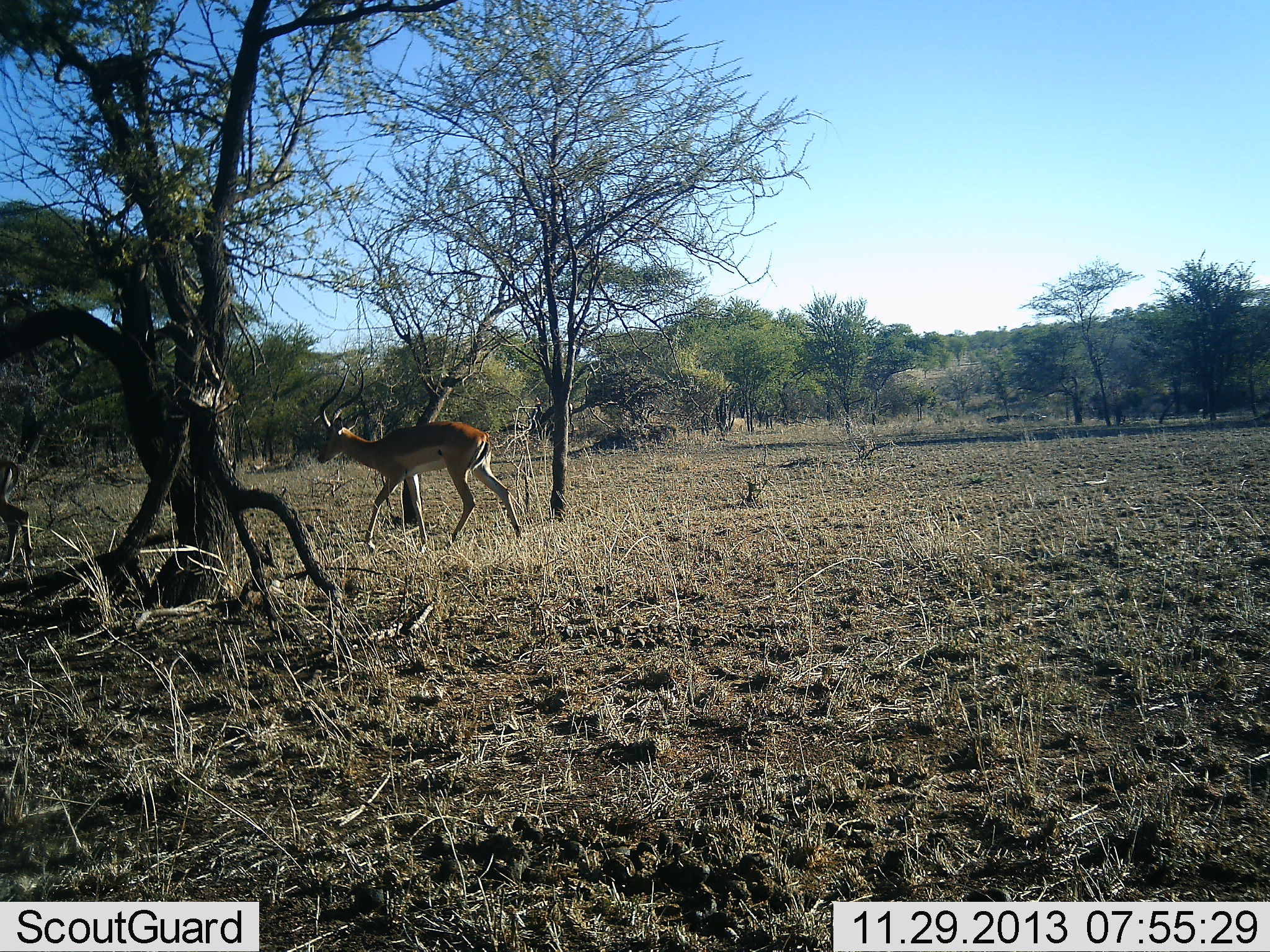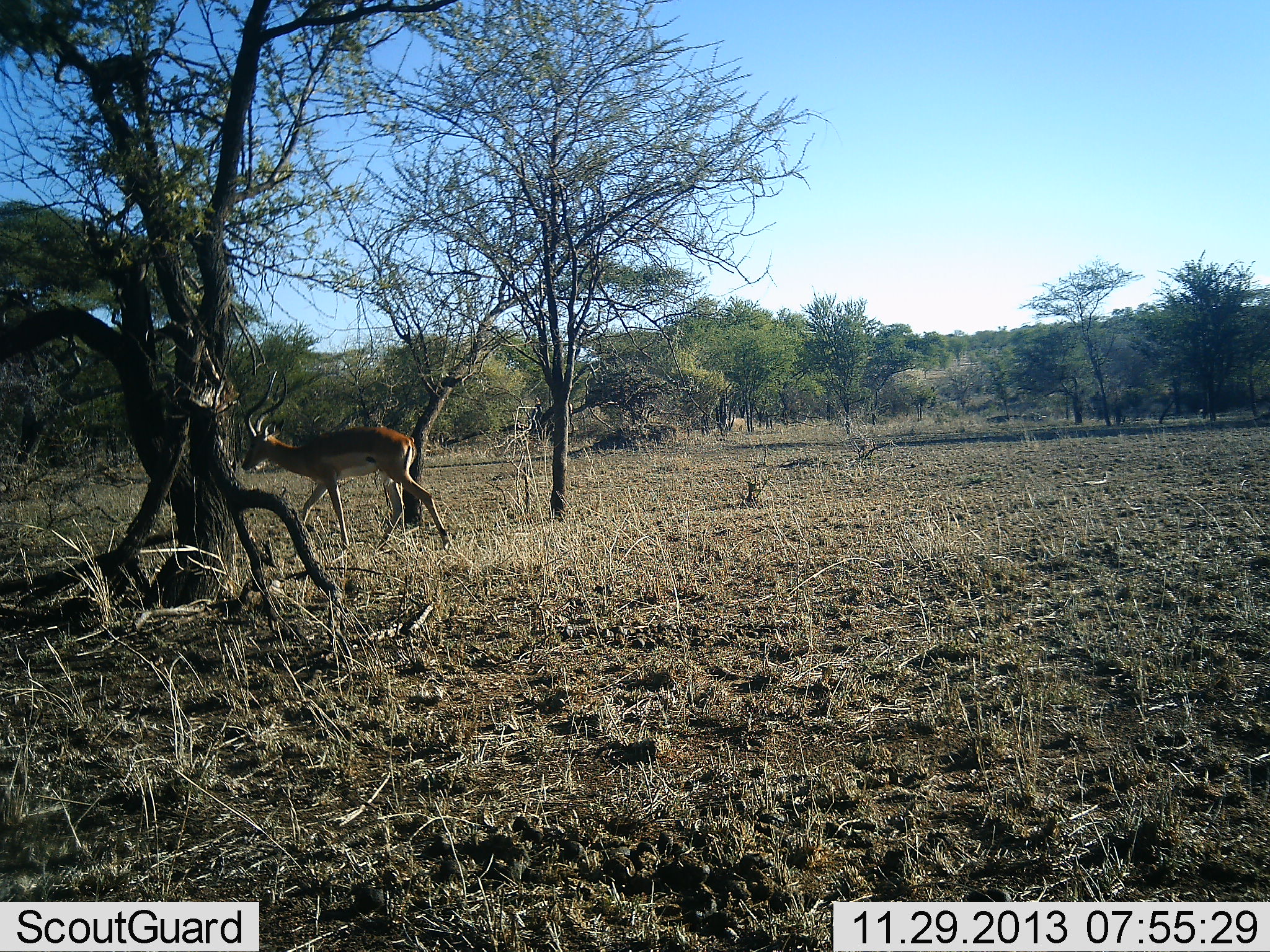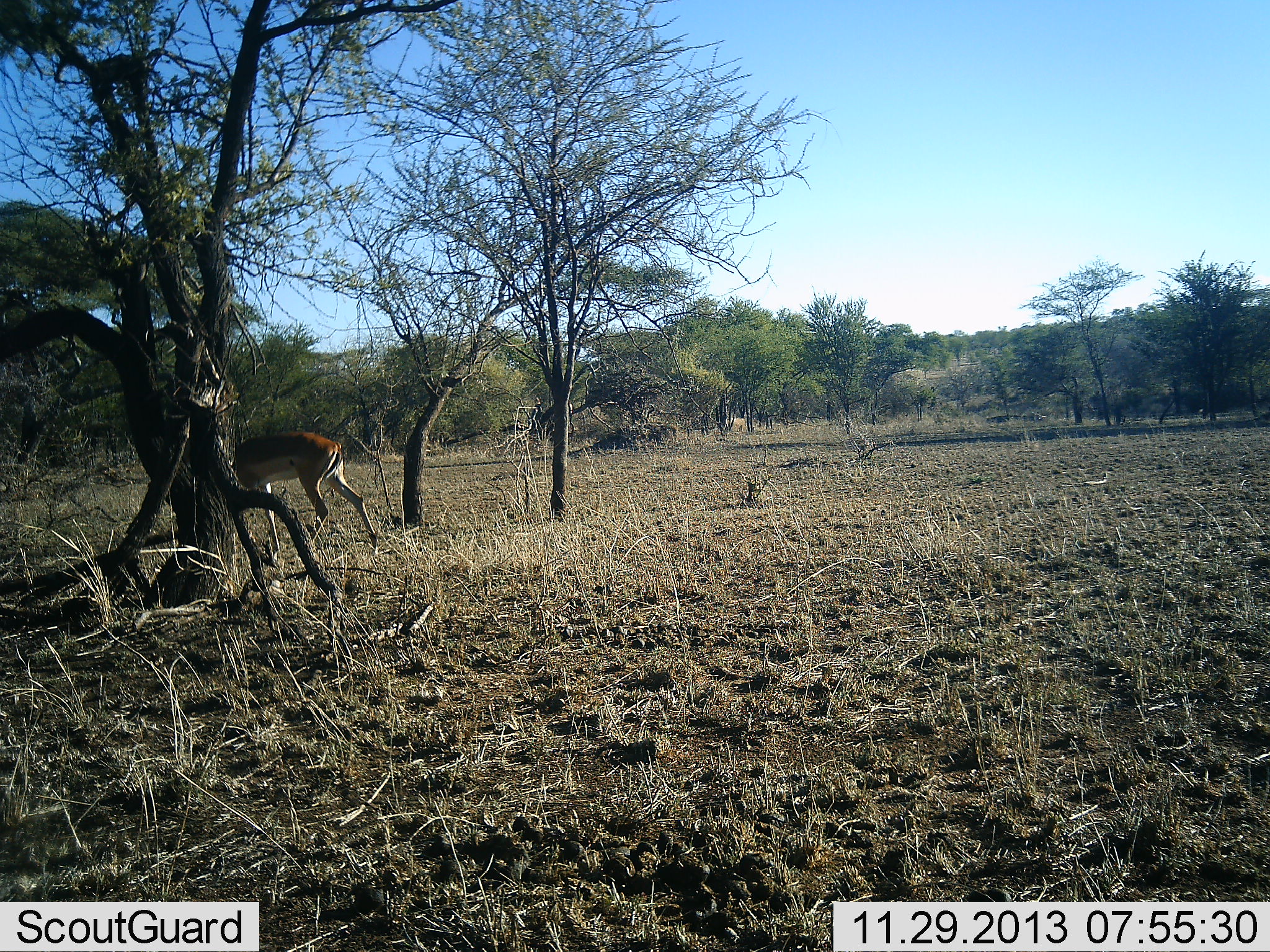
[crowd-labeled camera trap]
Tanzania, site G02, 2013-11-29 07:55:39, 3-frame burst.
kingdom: Animalia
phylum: Chordata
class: Mammalia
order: Artiodactyla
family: Bovidae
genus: Aepyceros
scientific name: Aepyceros melampus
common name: impala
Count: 1.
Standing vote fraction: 0%.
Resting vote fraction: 0%.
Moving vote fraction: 100%.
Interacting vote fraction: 0%.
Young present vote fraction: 0%.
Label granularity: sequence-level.